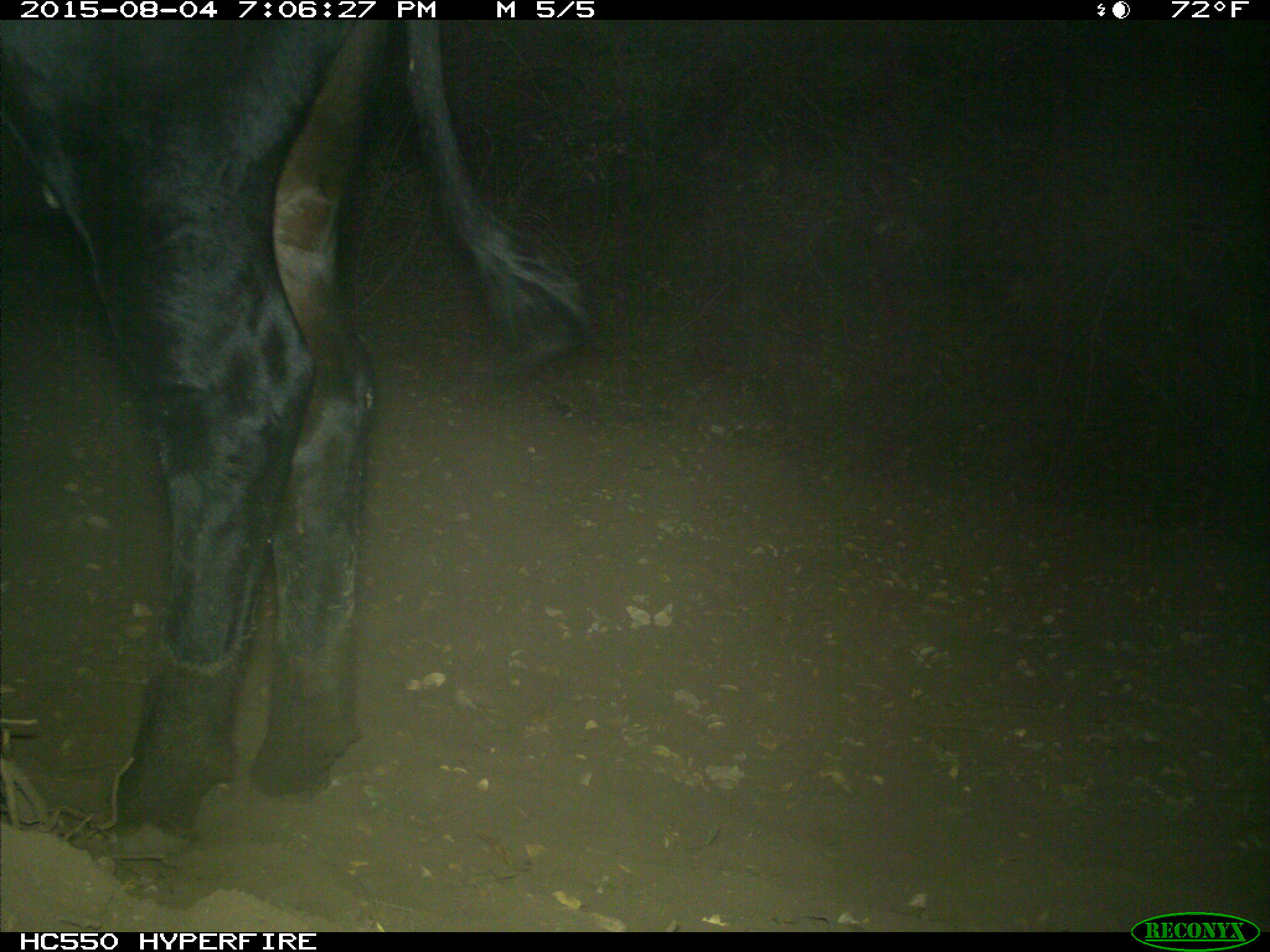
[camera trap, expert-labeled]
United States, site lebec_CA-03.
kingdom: Animalia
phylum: Chordata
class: Mammalia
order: Artiodactyla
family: Bovidae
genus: Bos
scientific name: Bos taurus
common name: domestic cow